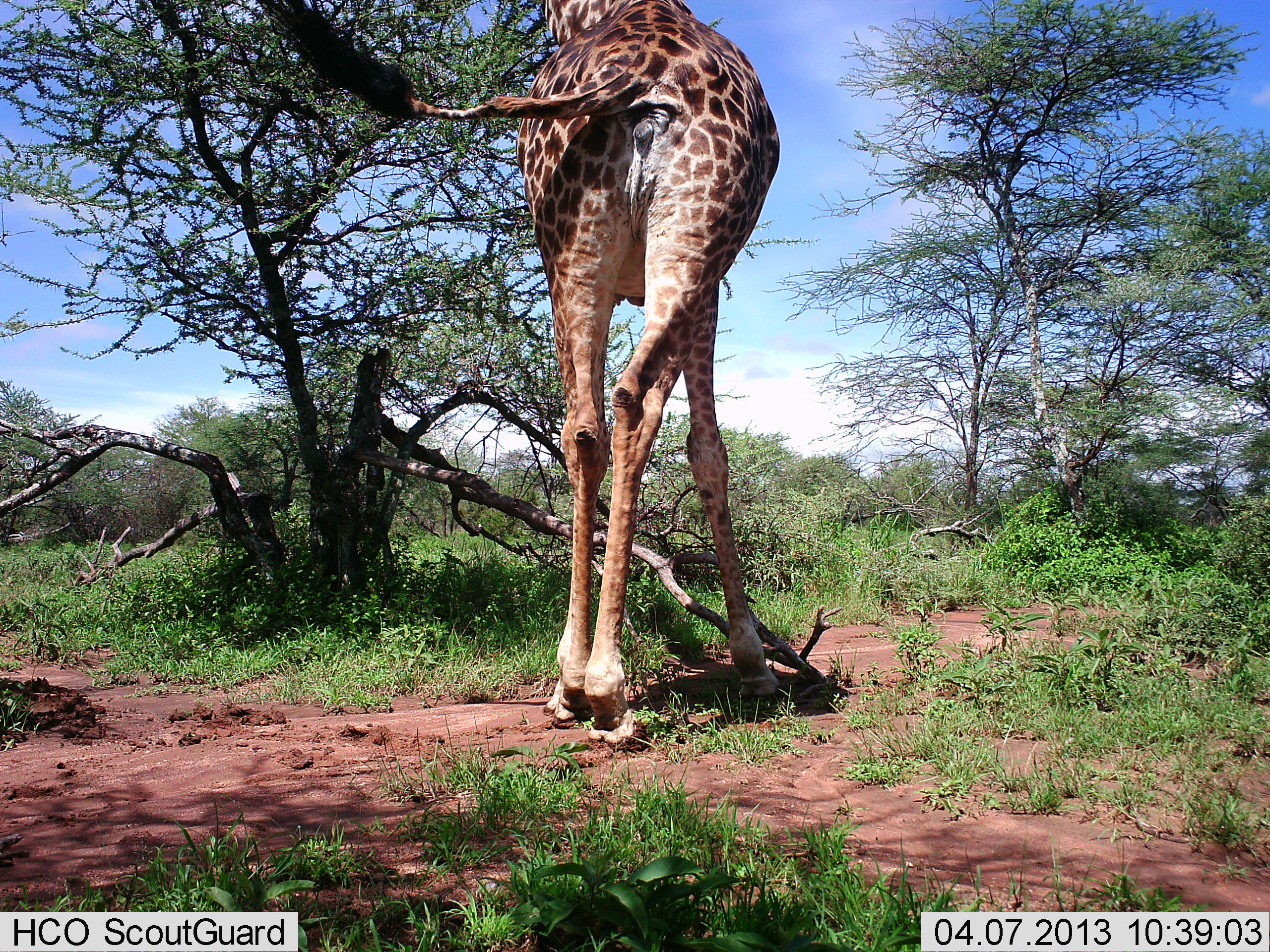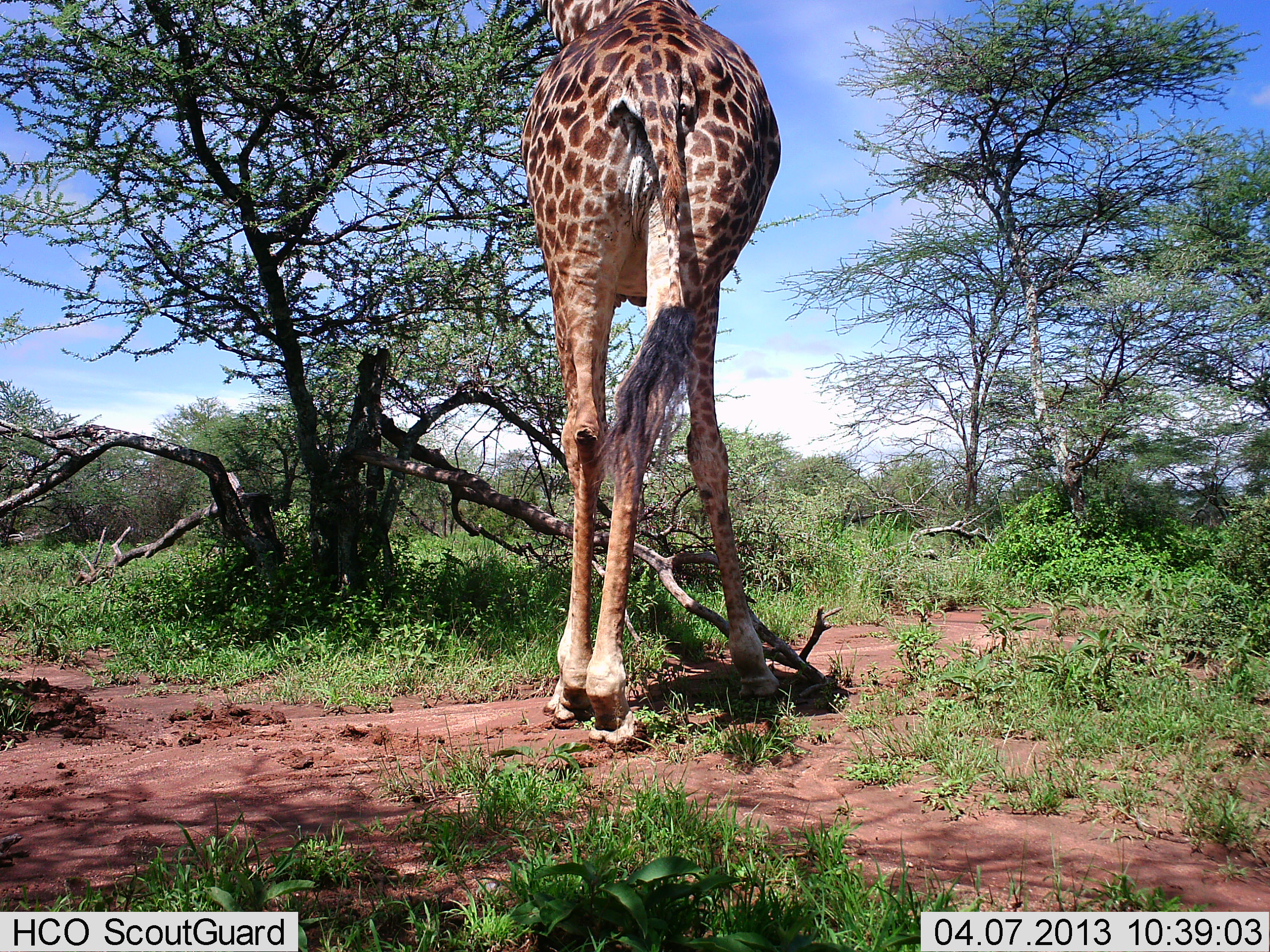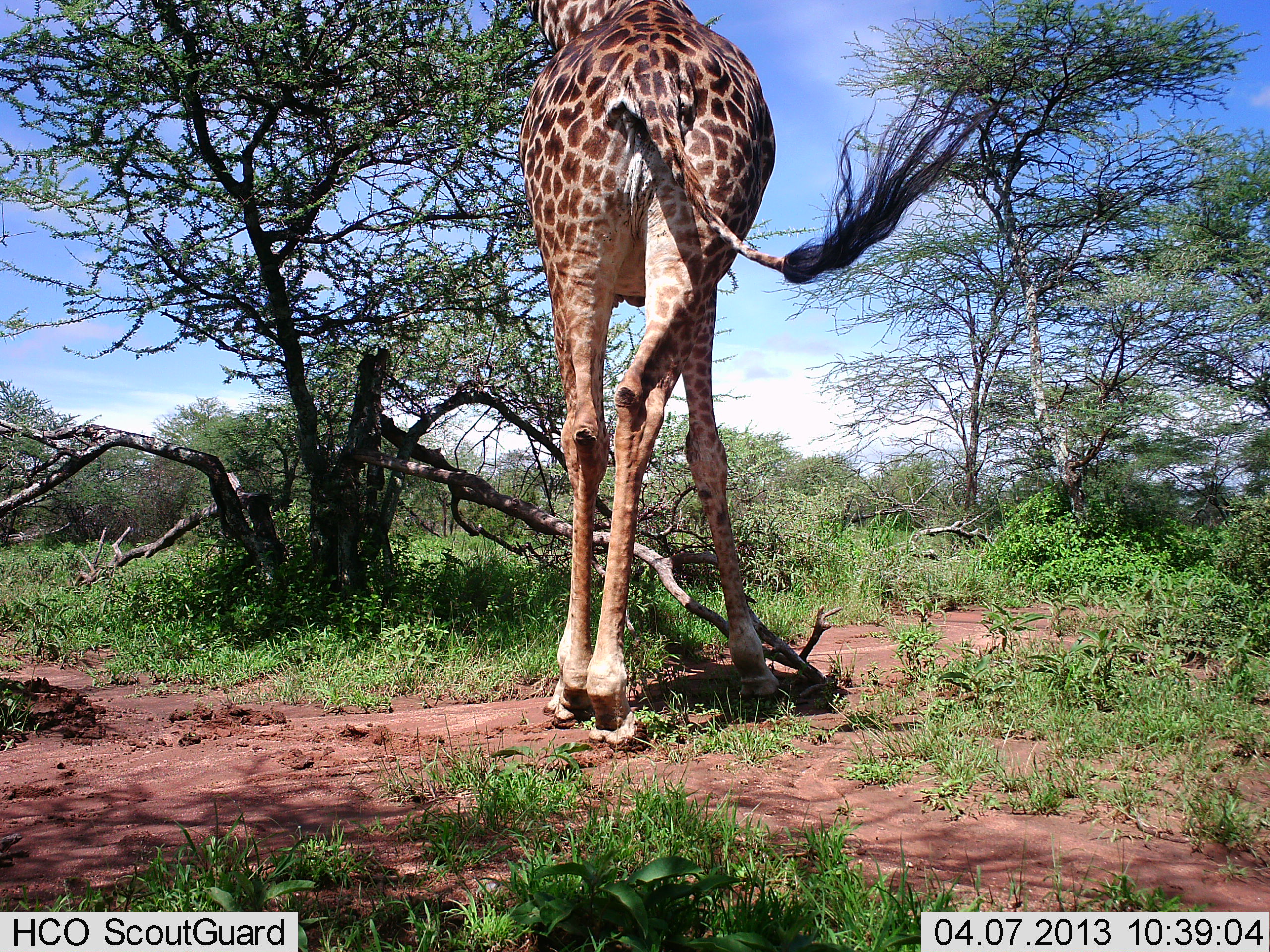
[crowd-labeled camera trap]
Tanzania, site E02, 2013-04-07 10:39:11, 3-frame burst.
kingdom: Animalia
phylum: Chordata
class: Mammalia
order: Artiodactyla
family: Giraffidae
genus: Giraffa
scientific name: Giraffa camelopardalis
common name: giraffe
Giraffe (Giraffa camelopardalis), count 1. Behavior (volunteer vote fractions): standing 62%, resting 0%, moving 0%, interacting 0%. Young present (vote fraction): 0%. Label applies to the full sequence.